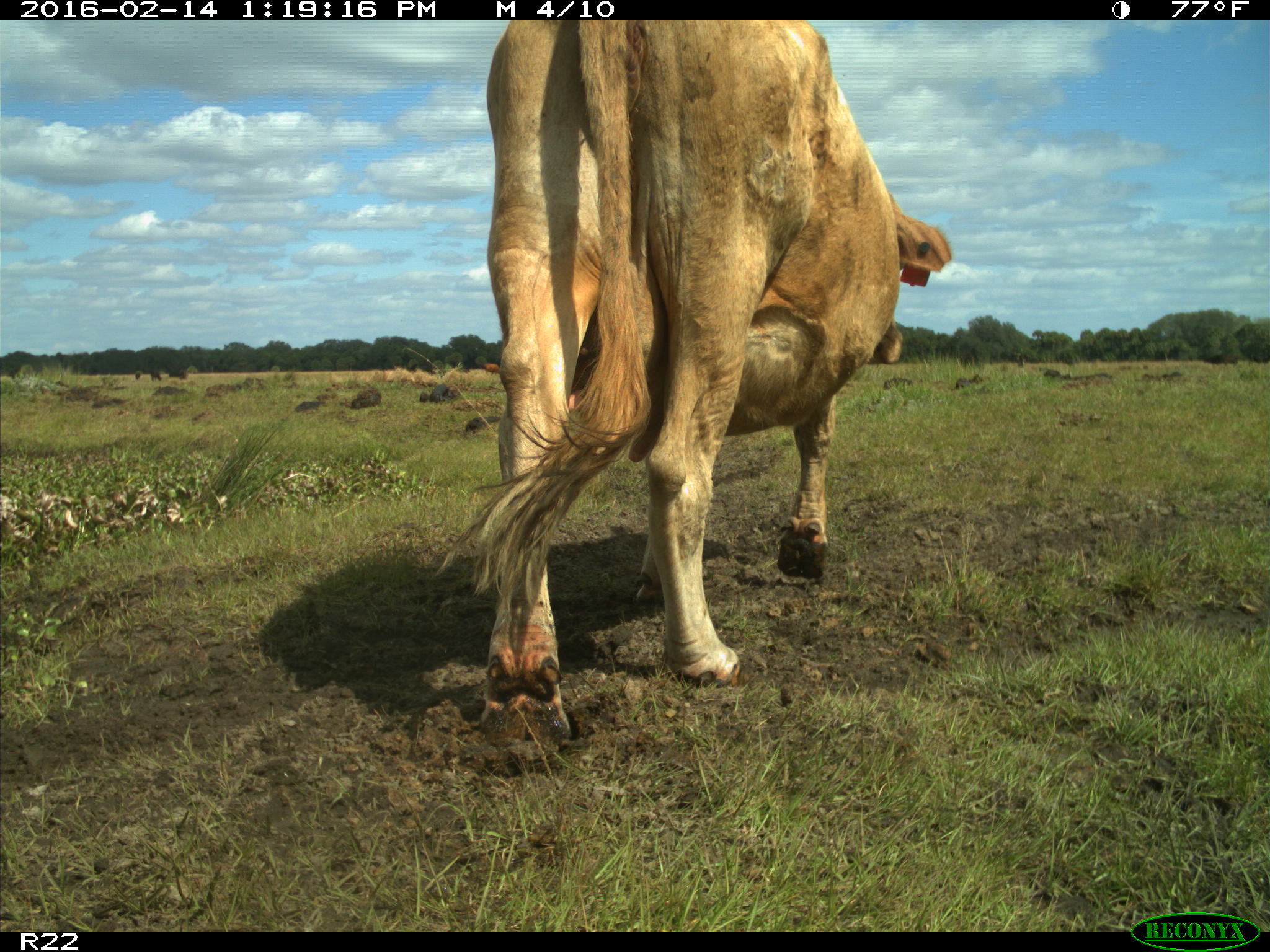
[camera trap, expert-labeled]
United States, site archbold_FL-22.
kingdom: Animalia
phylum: Chordata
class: Mammalia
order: Artiodactyla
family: Bovidae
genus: Bos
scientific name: Bos taurus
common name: domestic cow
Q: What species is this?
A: Bos taurus (domestic cow).